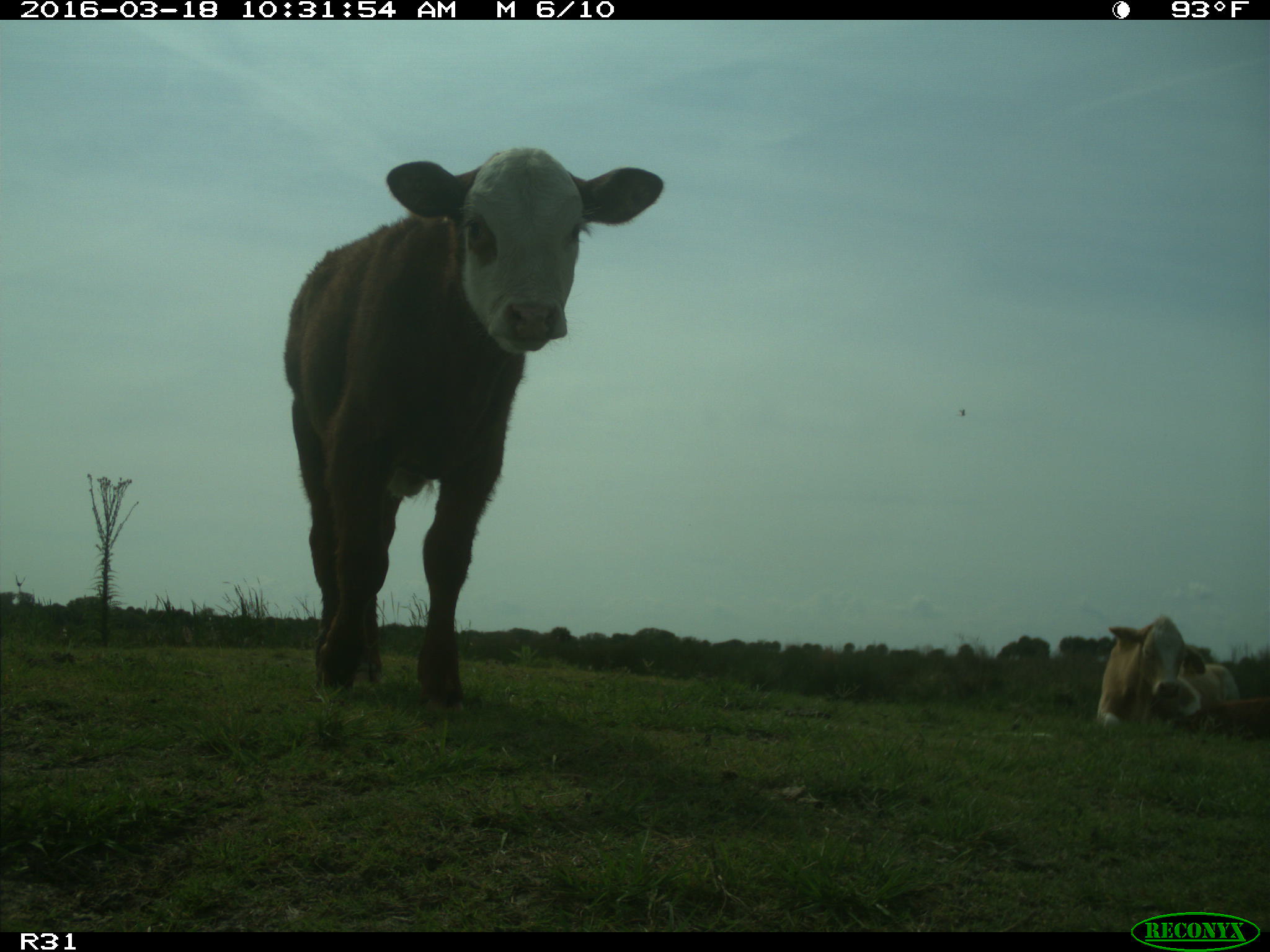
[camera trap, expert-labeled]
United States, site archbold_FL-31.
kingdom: Animalia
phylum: Chordata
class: Mammalia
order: Artiodactyla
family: Bovidae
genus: Bos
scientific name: Bos taurus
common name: domestic cow